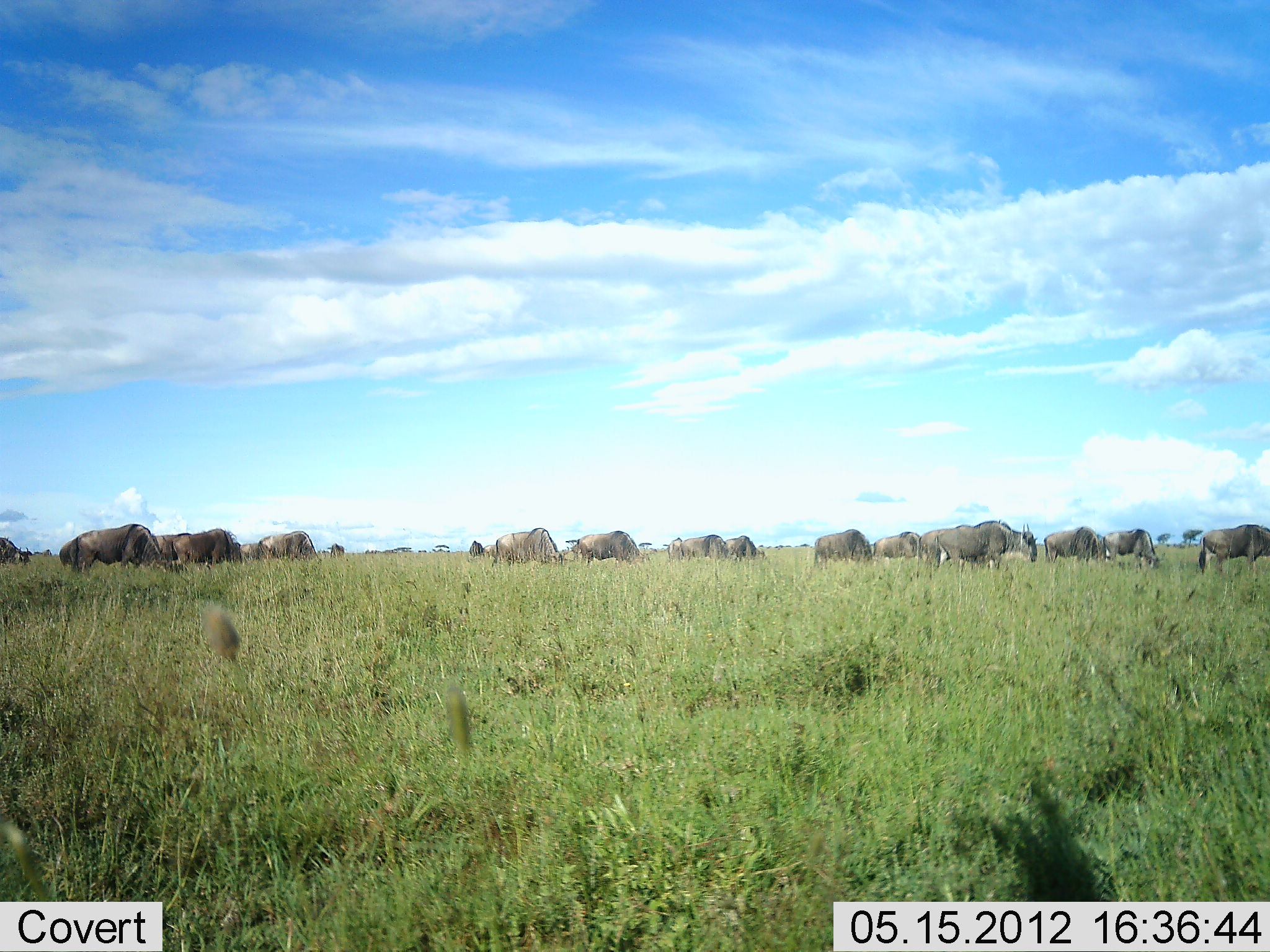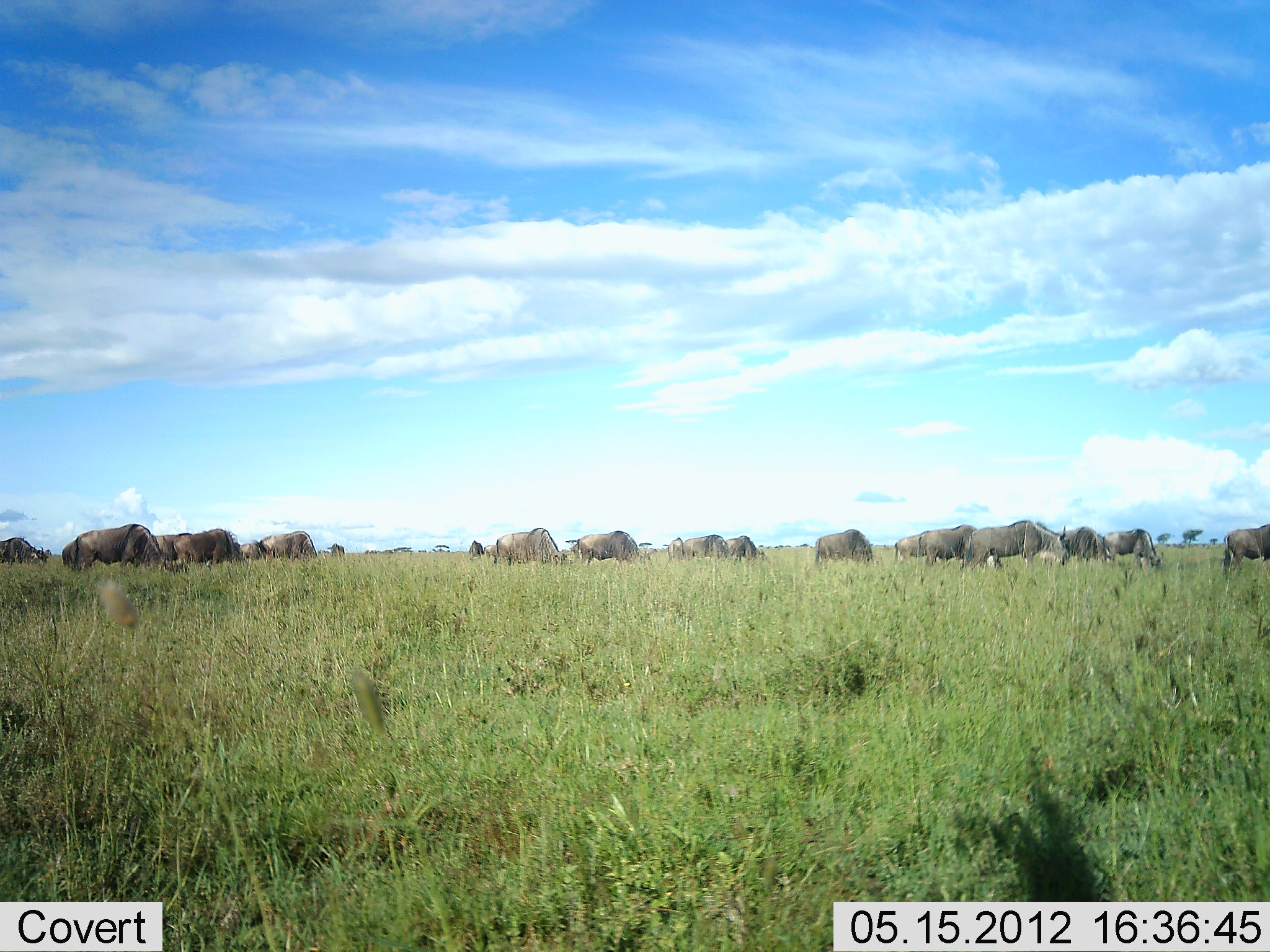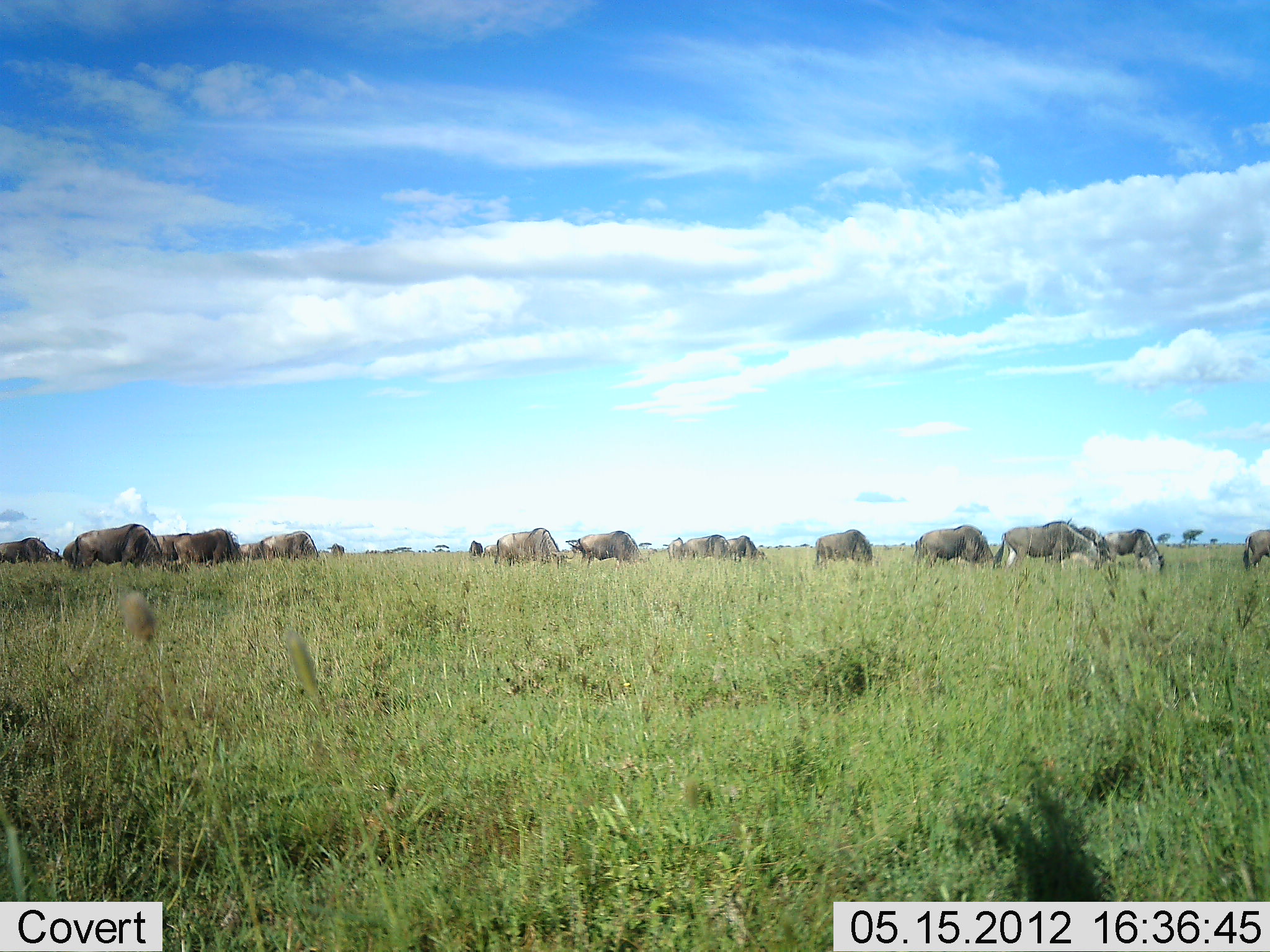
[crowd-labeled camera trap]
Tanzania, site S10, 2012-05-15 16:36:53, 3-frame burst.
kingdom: Animalia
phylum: Chordata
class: Mammalia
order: Artiodactyla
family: Bovidae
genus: Connochaetes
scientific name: Connochaetes taurinus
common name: blue wildebeest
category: wildebeest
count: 11-50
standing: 80%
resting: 0%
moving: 50%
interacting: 0%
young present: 0%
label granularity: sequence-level